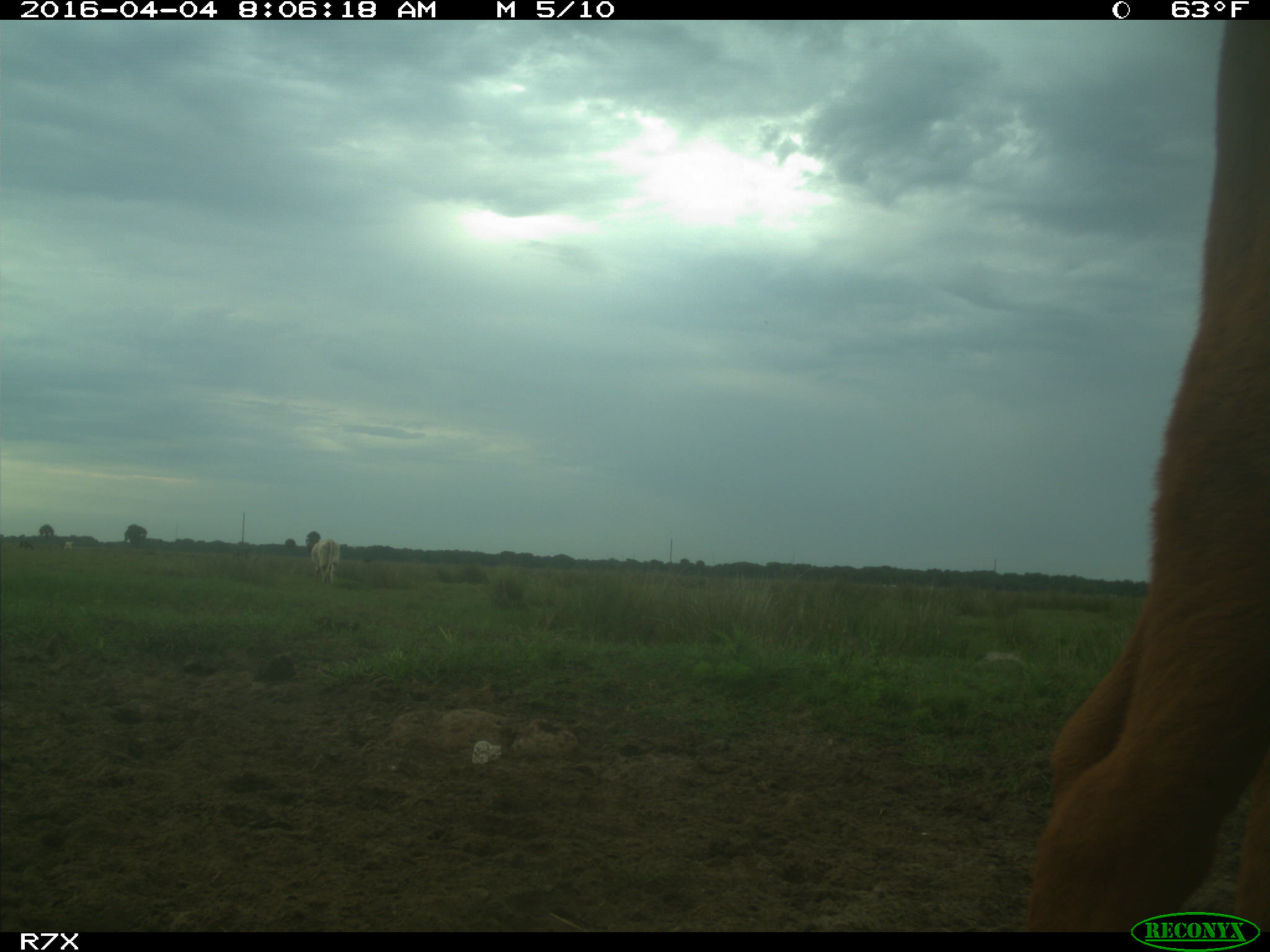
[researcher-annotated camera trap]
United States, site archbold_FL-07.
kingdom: Animalia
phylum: Chordata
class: Mammalia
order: Artiodactyla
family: Bovidae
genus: Bos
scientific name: Bos taurus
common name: domestic cow